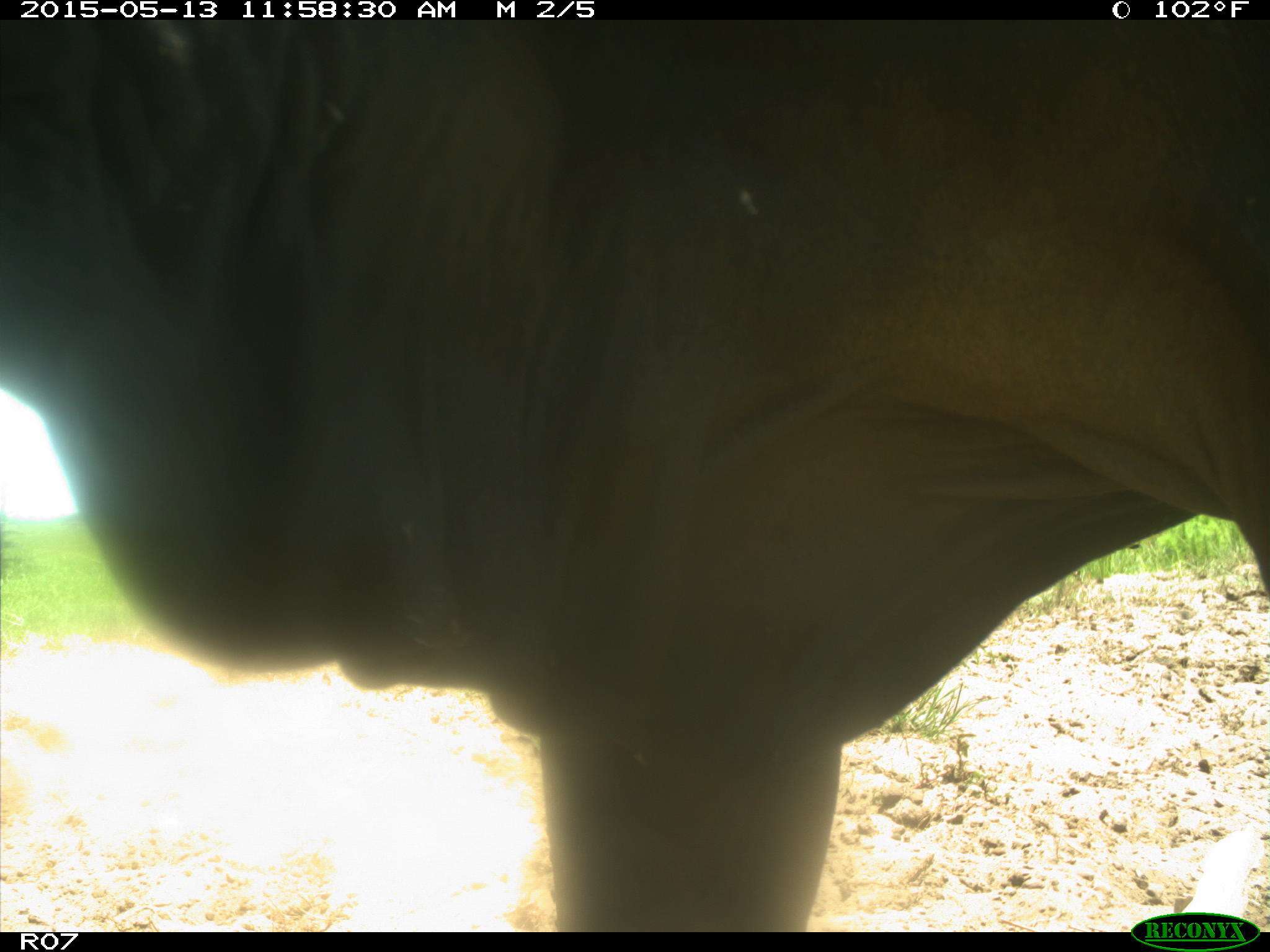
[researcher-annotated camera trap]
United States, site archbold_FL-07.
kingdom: Animalia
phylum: Chordata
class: Mammalia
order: Artiodactyla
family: Bovidae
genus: Bos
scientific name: Bos taurus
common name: domestic cow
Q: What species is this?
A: Bos taurus (domestic cow).